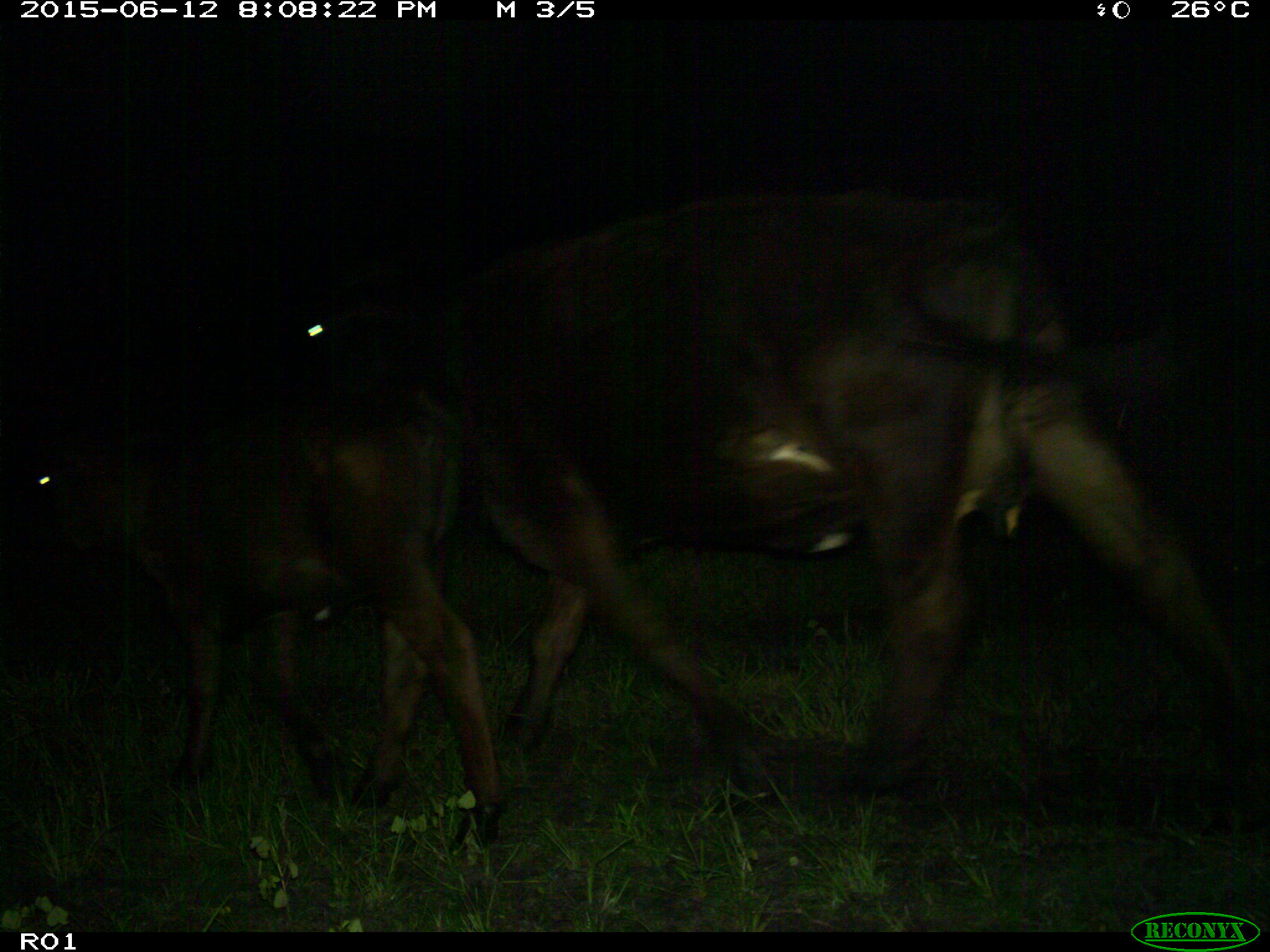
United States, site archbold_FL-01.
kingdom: Animalia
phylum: Chordata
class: Mammalia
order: Artiodactyla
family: Bovidae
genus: Bos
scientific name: Bos taurus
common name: domestic cow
Bos taurus (domestic cow).